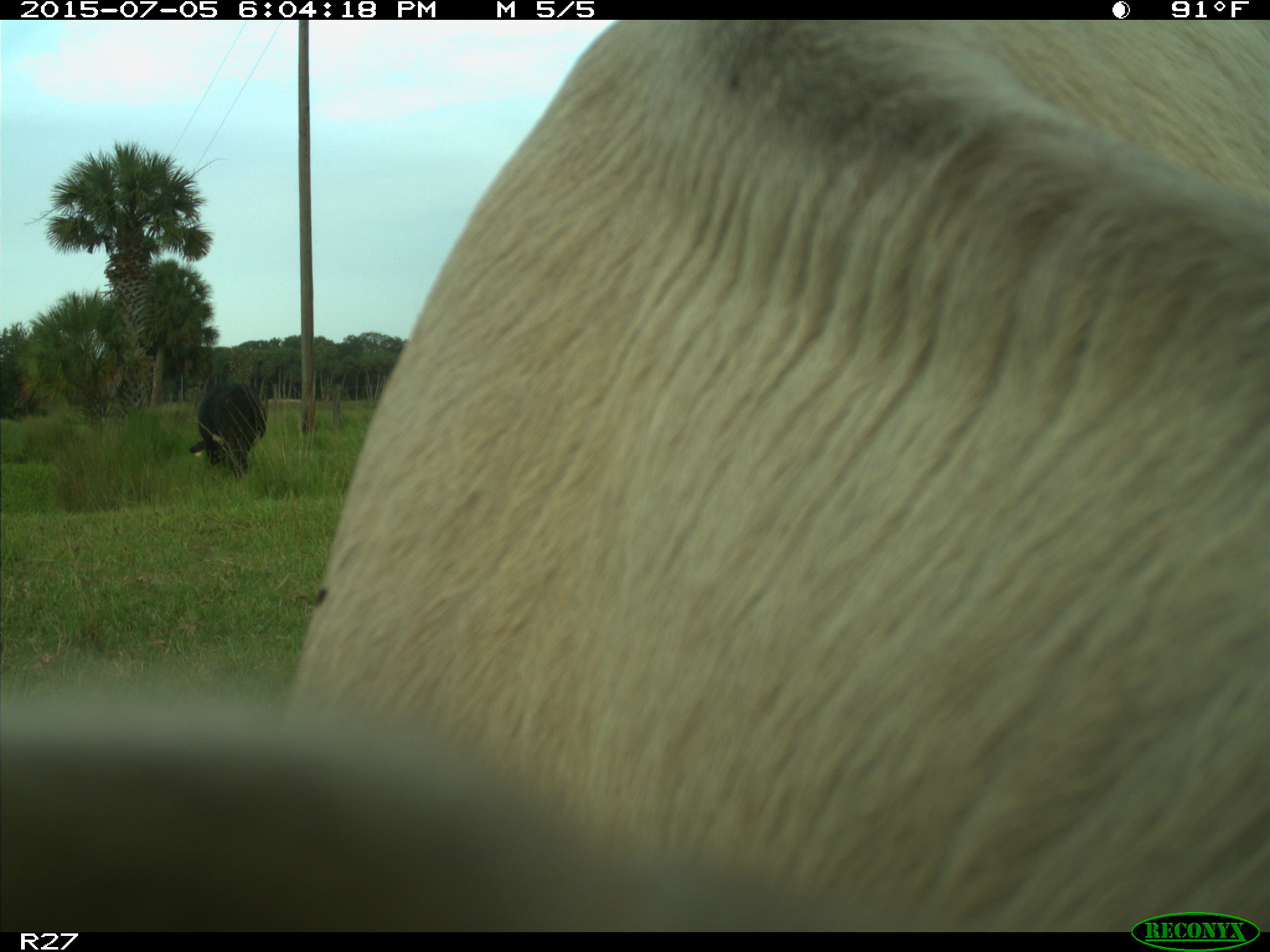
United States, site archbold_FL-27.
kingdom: Animalia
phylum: Chordata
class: Mammalia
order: Artiodactyla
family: Bovidae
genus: Bos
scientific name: Bos taurus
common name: domestic cow